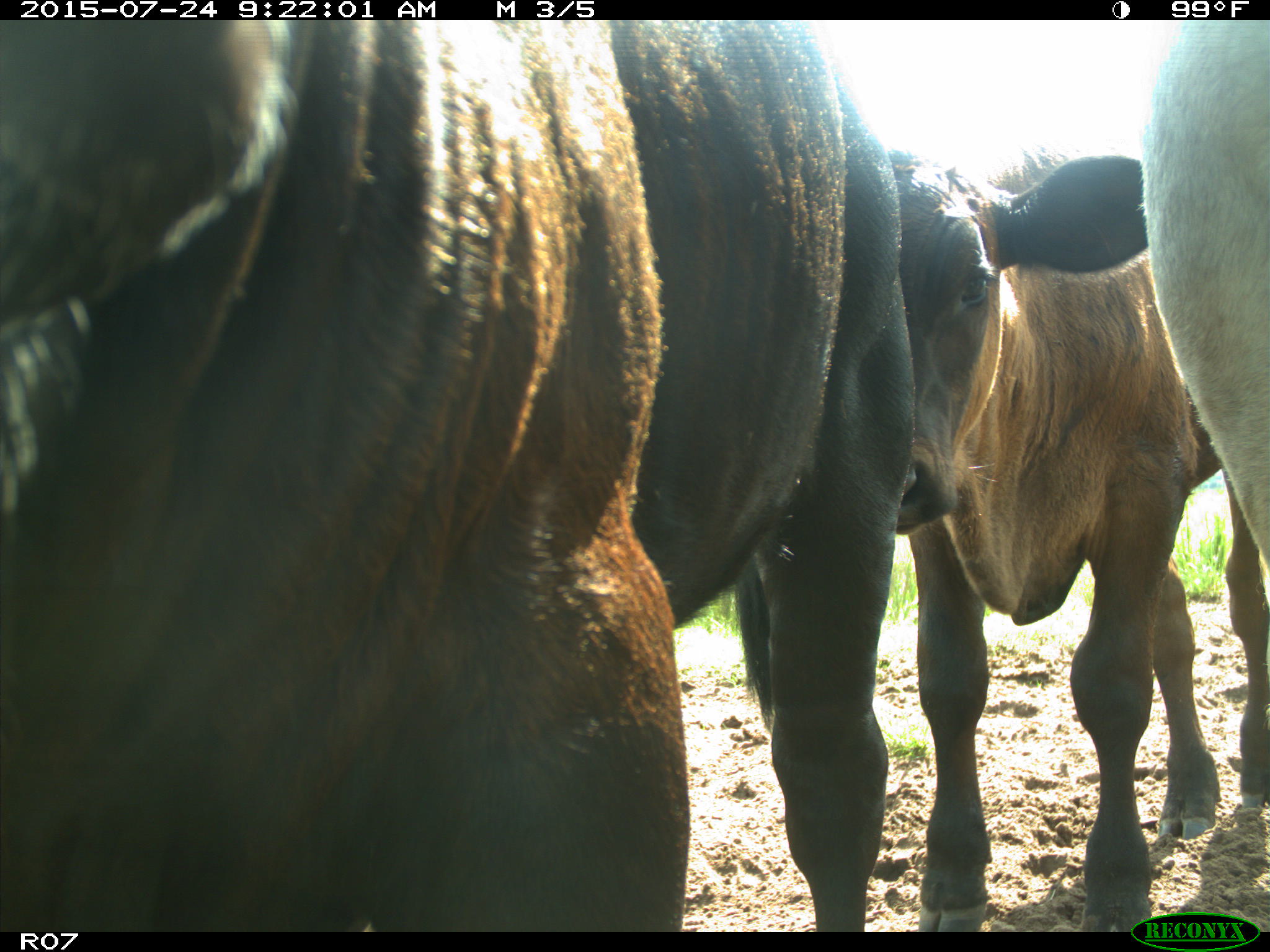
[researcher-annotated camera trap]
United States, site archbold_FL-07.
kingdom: Animalia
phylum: Chordata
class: Mammalia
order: Artiodactyla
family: Bovidae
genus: Bos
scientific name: Bos taurus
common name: domestic cow